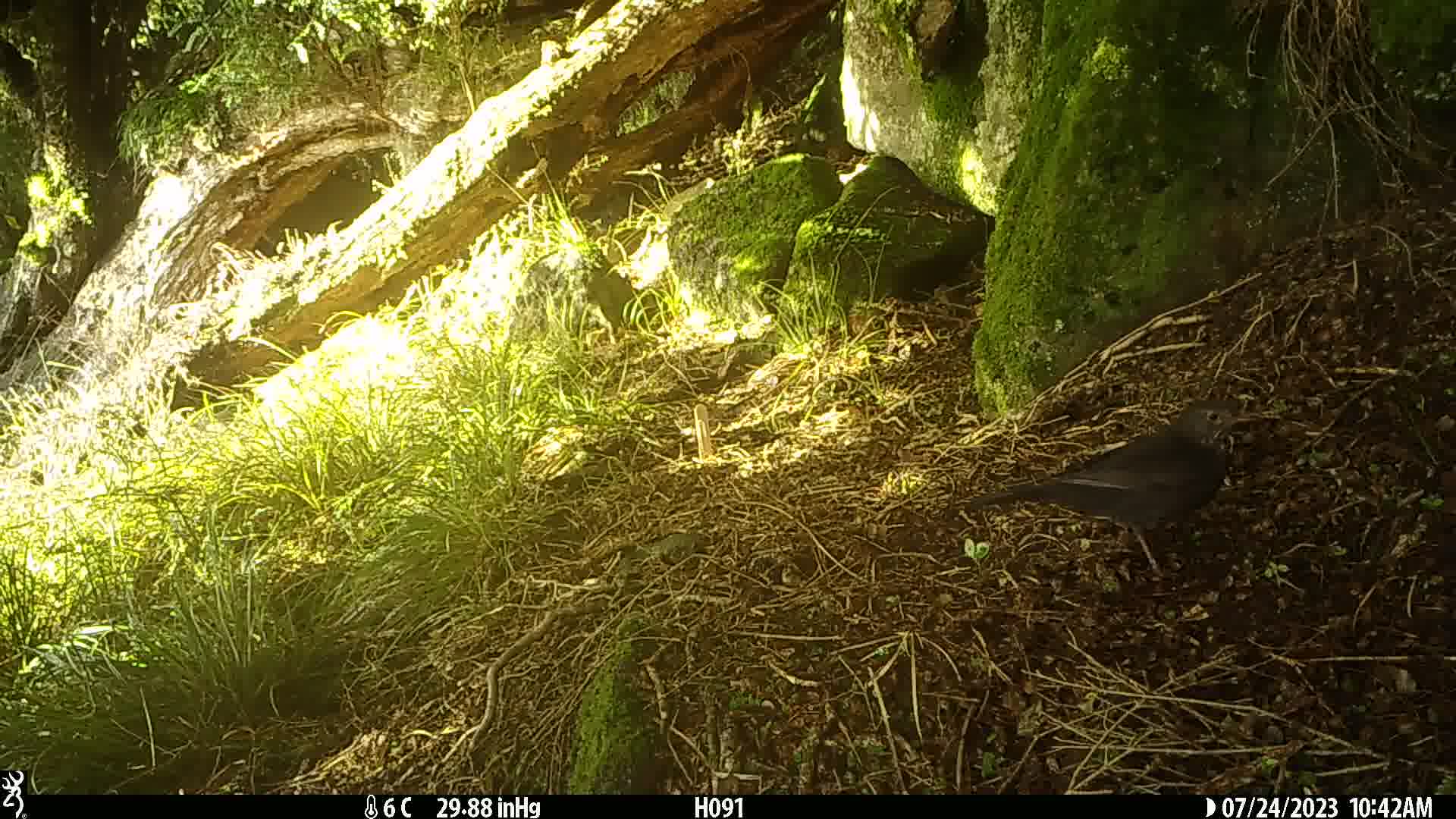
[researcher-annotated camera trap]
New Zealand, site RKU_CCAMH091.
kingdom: Animalia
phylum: Chordata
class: Aves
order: Passeriformes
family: Turdidae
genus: Turdus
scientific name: Turdus merula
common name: eurasian blackbird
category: blackbird